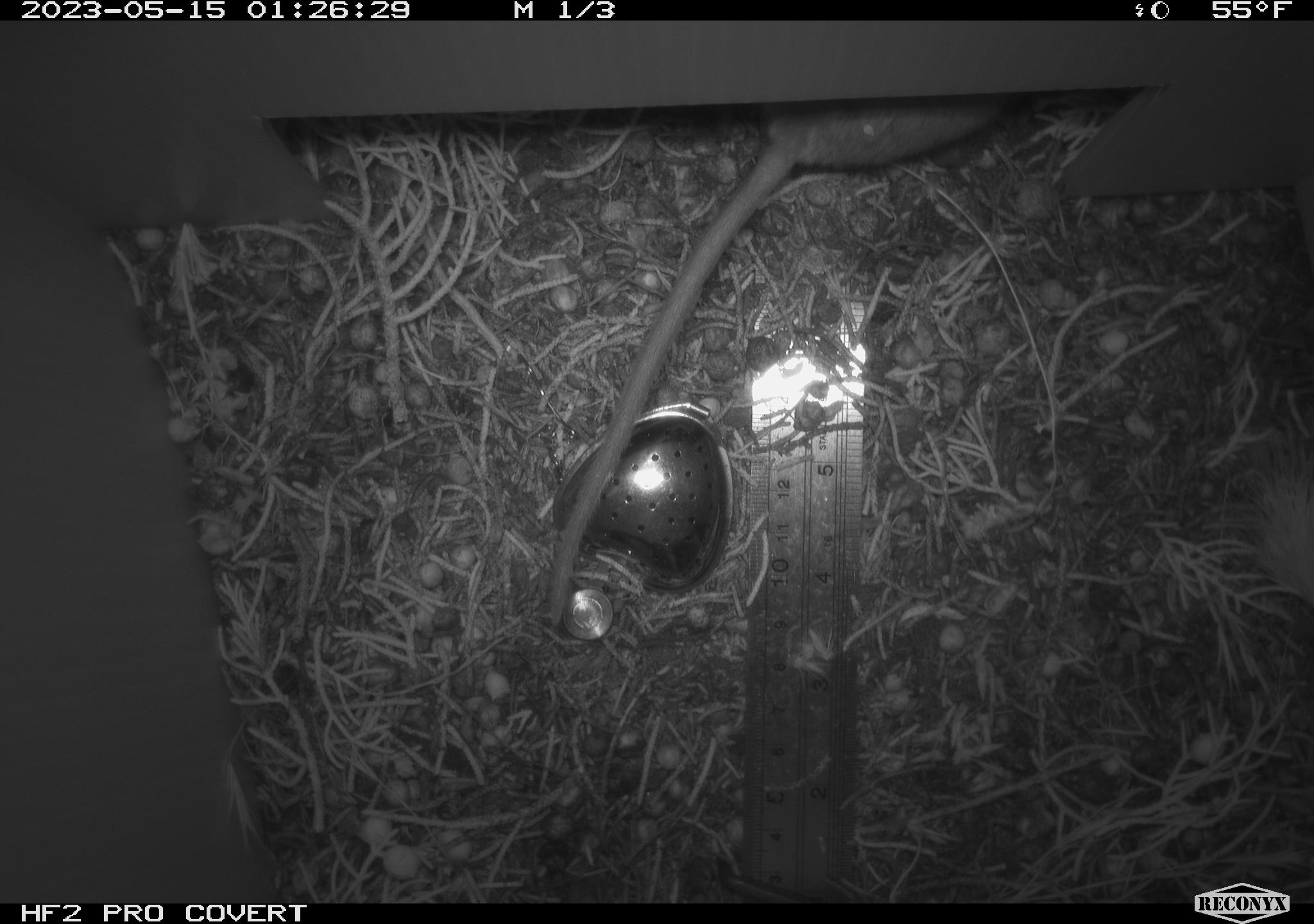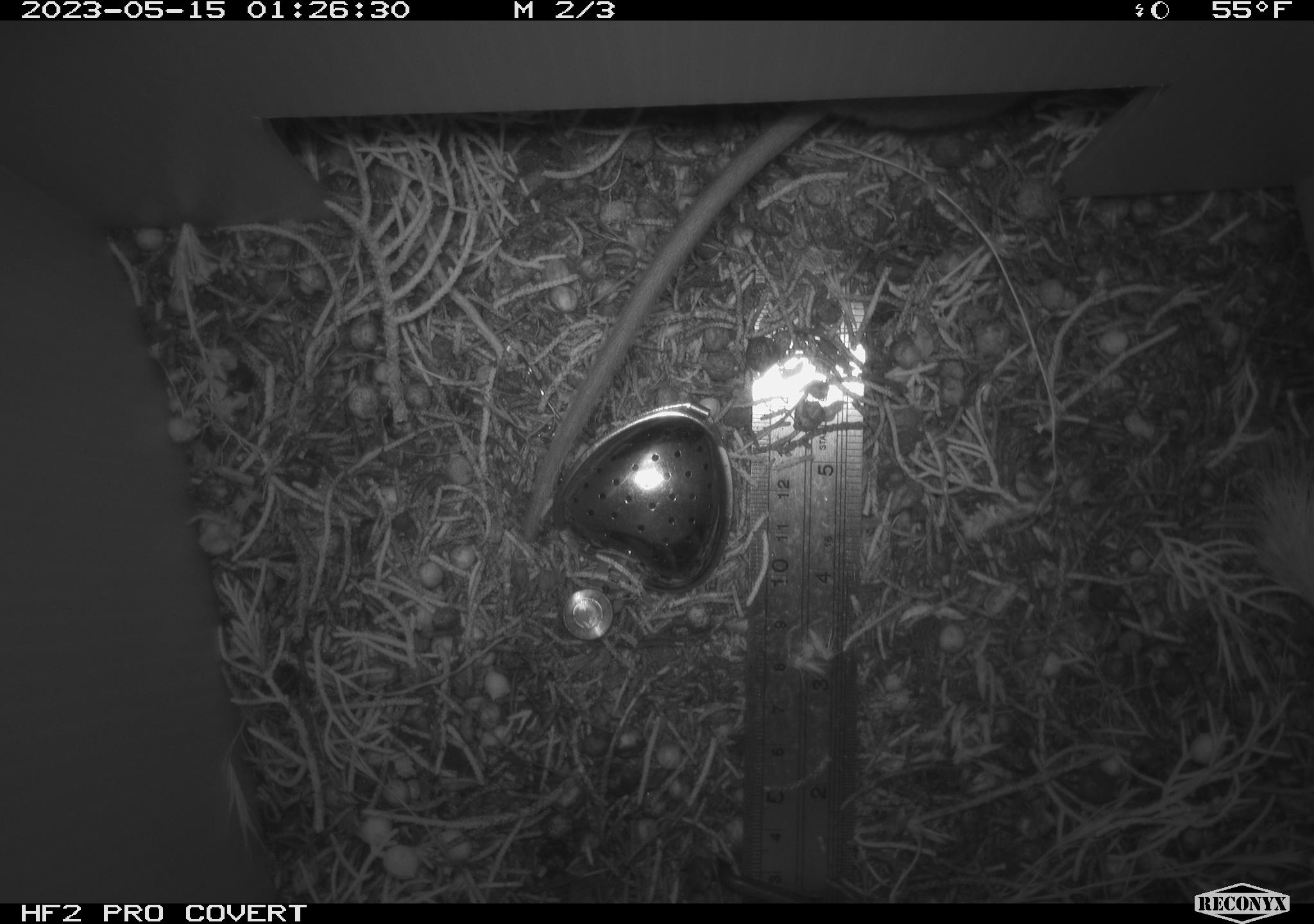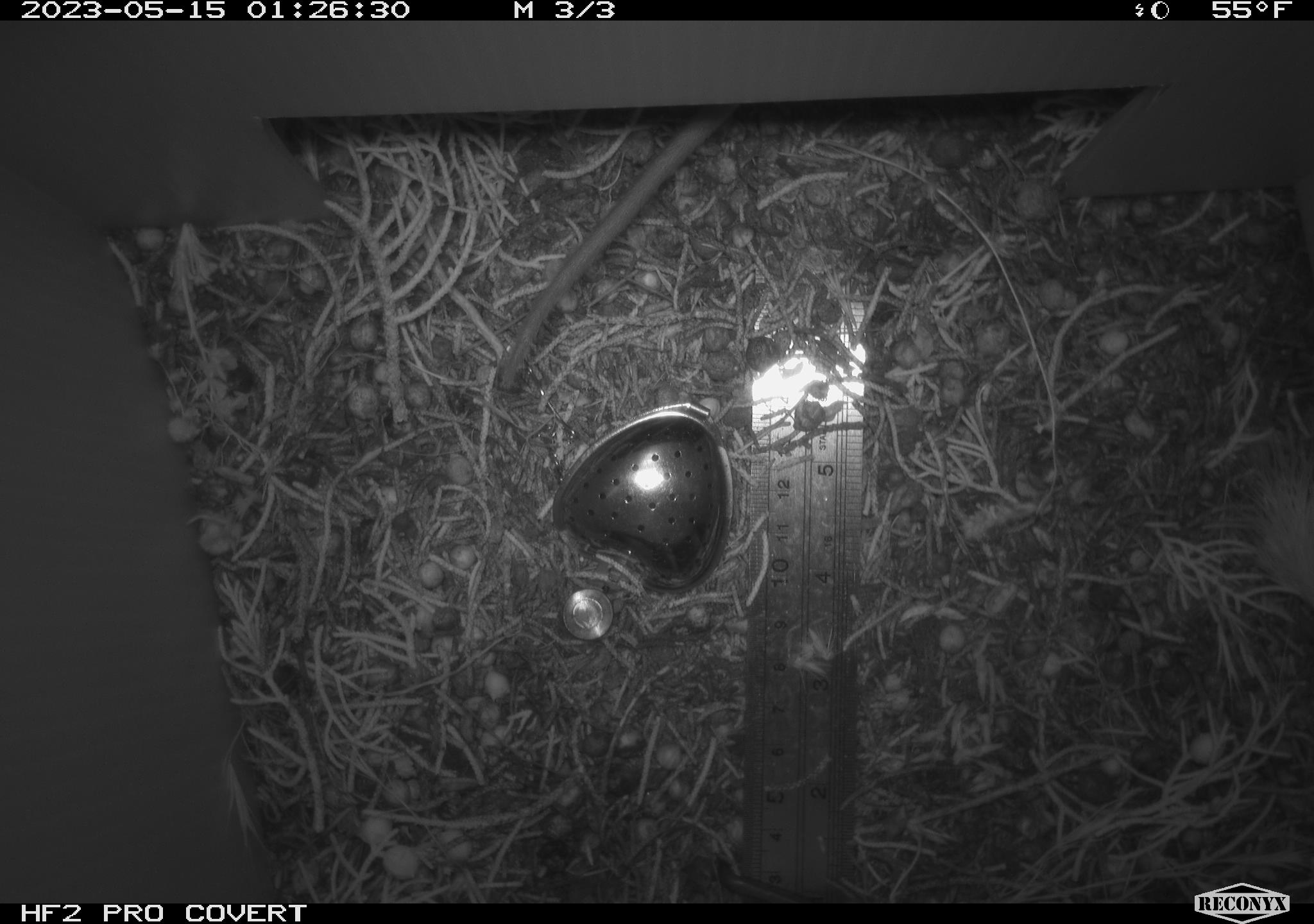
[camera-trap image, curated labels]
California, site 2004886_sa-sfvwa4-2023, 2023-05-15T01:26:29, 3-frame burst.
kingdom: Animalia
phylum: Chordata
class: Mammalia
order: Rodentia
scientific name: Rodentia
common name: mouse species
Mouse species (Rodentia).